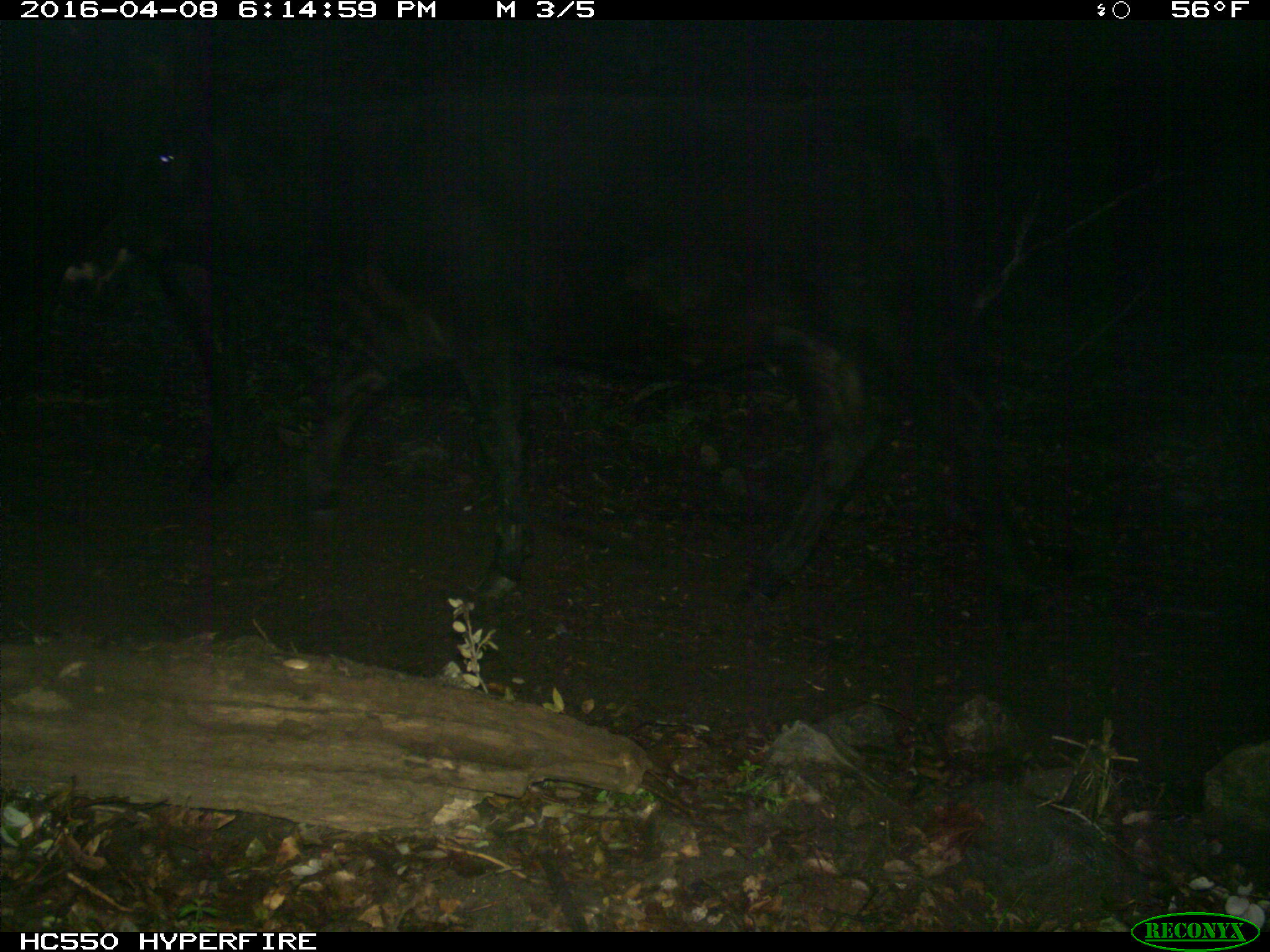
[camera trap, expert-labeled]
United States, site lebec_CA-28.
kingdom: Animalia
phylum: Chordata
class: Mammalia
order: Artiodactyla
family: Bovidae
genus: Bos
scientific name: Bos taurus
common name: domestic cow